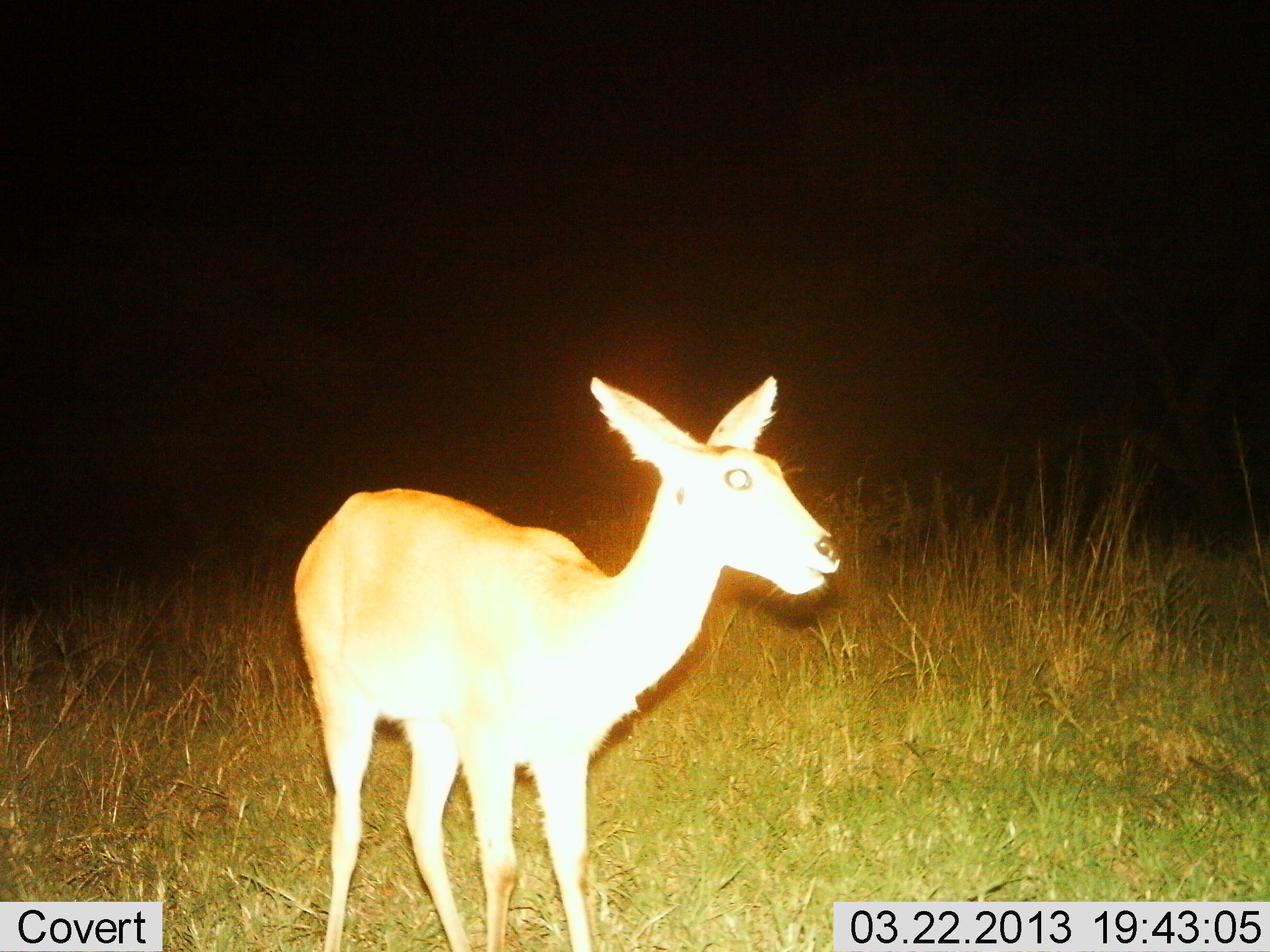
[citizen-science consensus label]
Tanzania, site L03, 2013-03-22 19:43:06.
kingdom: Animalia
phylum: Chordata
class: Mammalia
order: Artiodactyla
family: Bovidae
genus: Redunca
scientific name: Redunca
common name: reedbuck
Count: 1.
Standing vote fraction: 85%.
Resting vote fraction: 0%.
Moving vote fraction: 7%.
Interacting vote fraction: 0%.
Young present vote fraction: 0%.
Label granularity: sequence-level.